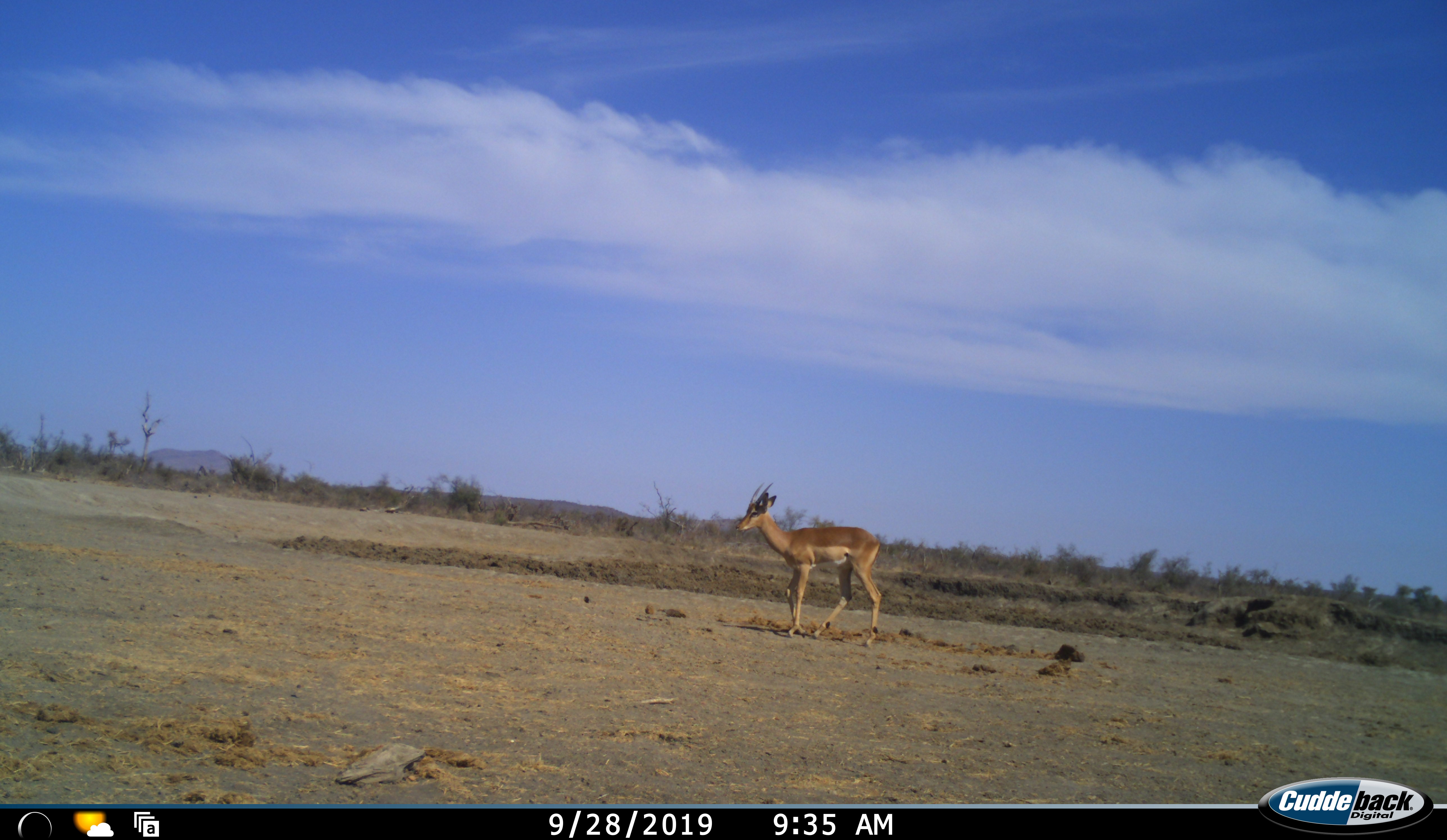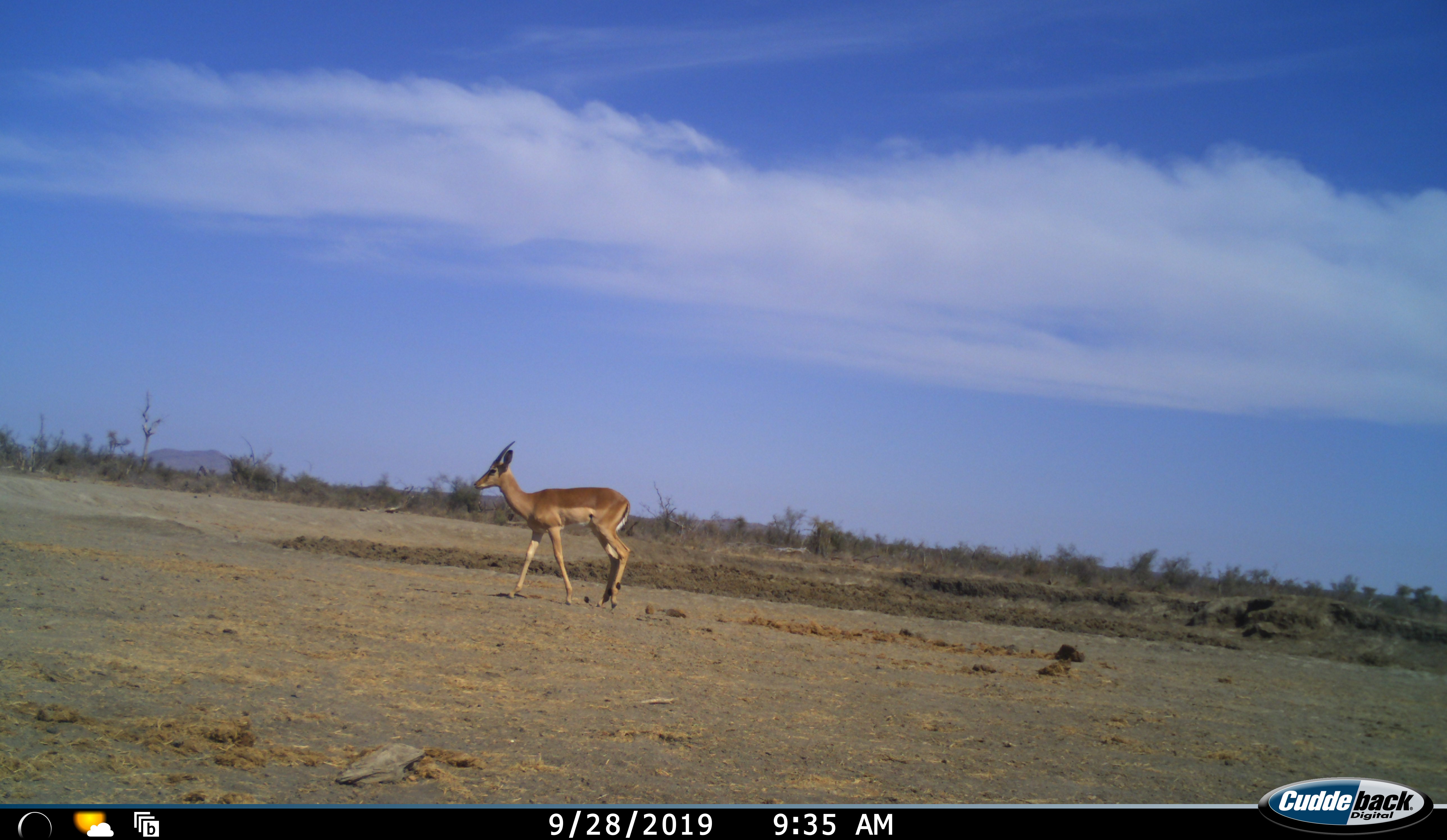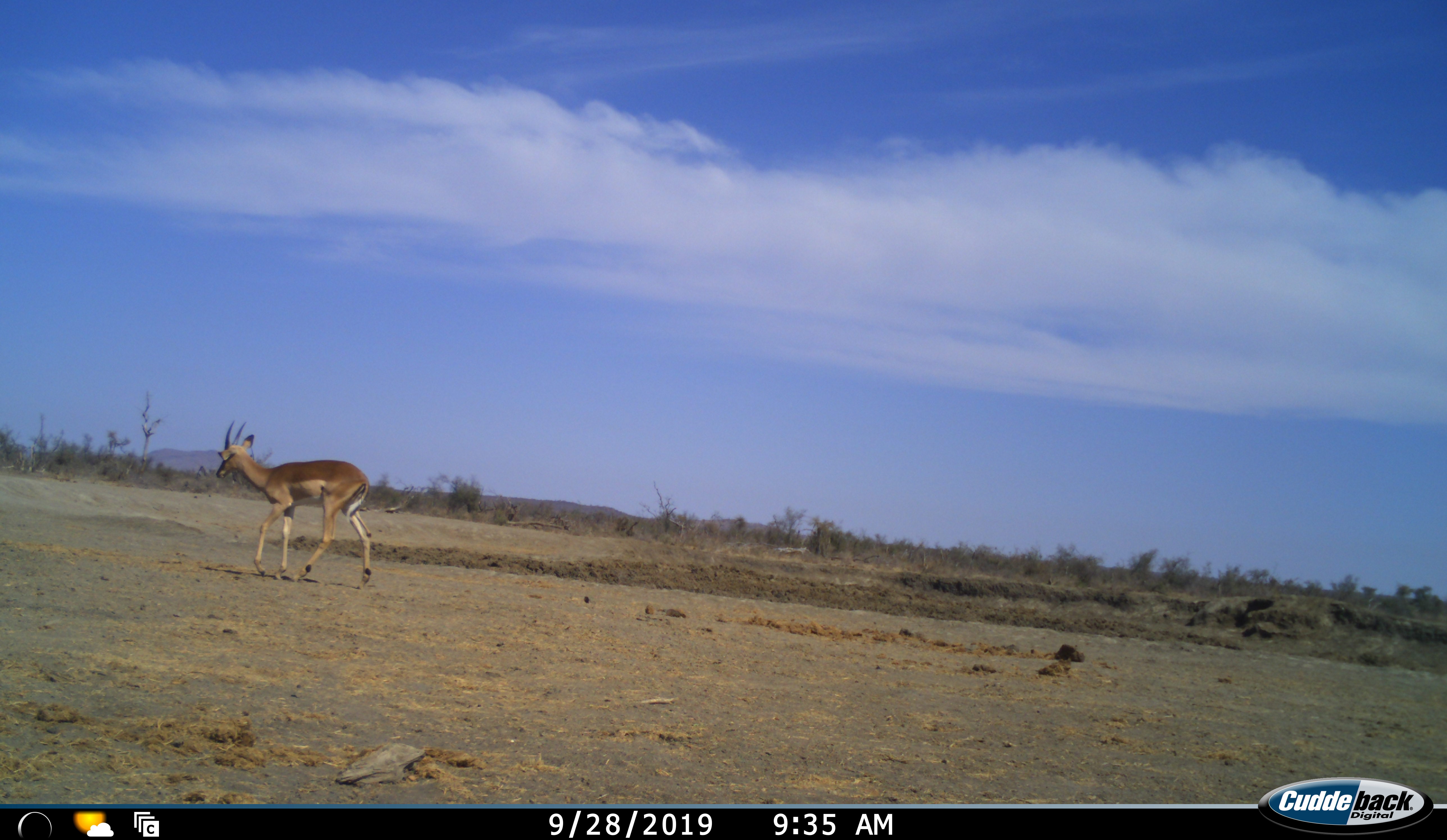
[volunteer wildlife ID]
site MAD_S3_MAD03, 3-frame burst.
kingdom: Animalia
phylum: Chordata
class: Mammalia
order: Artiodactyla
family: Bovidae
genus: Aepyceros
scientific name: Aepyceros melampus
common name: impala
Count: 1.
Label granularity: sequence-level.